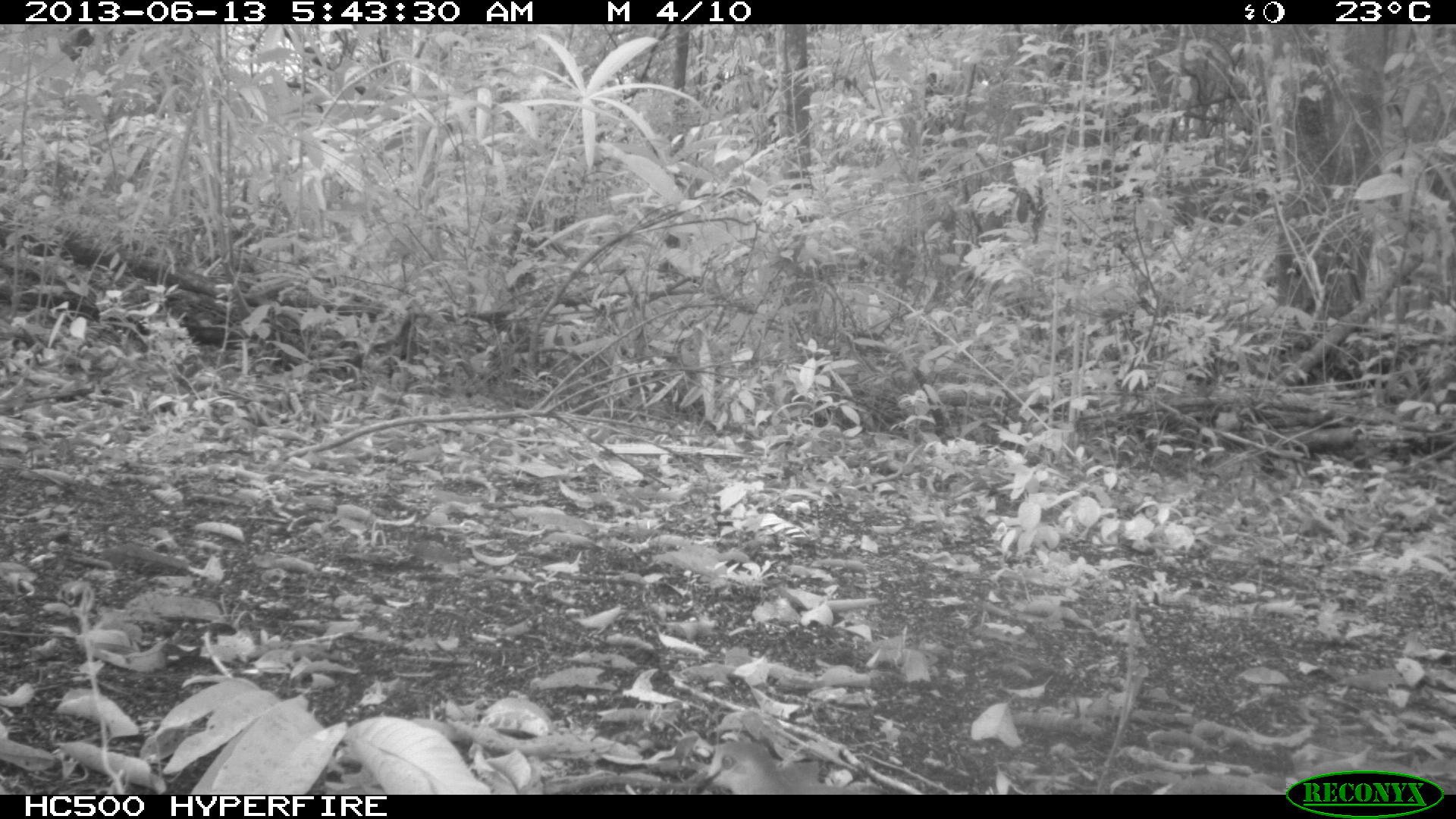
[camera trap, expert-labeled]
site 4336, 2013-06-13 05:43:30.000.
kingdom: Animalia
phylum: Chordata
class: Aves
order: Columbiformes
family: Columbidae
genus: Leptotila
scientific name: Leptotila plumbeiceps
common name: gray-headed dove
Leptotila plumbeiceps (gray-headed dove), count 1.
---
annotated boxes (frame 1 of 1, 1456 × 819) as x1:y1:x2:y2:
leptotila plumbeiceps: 693:738:882:795